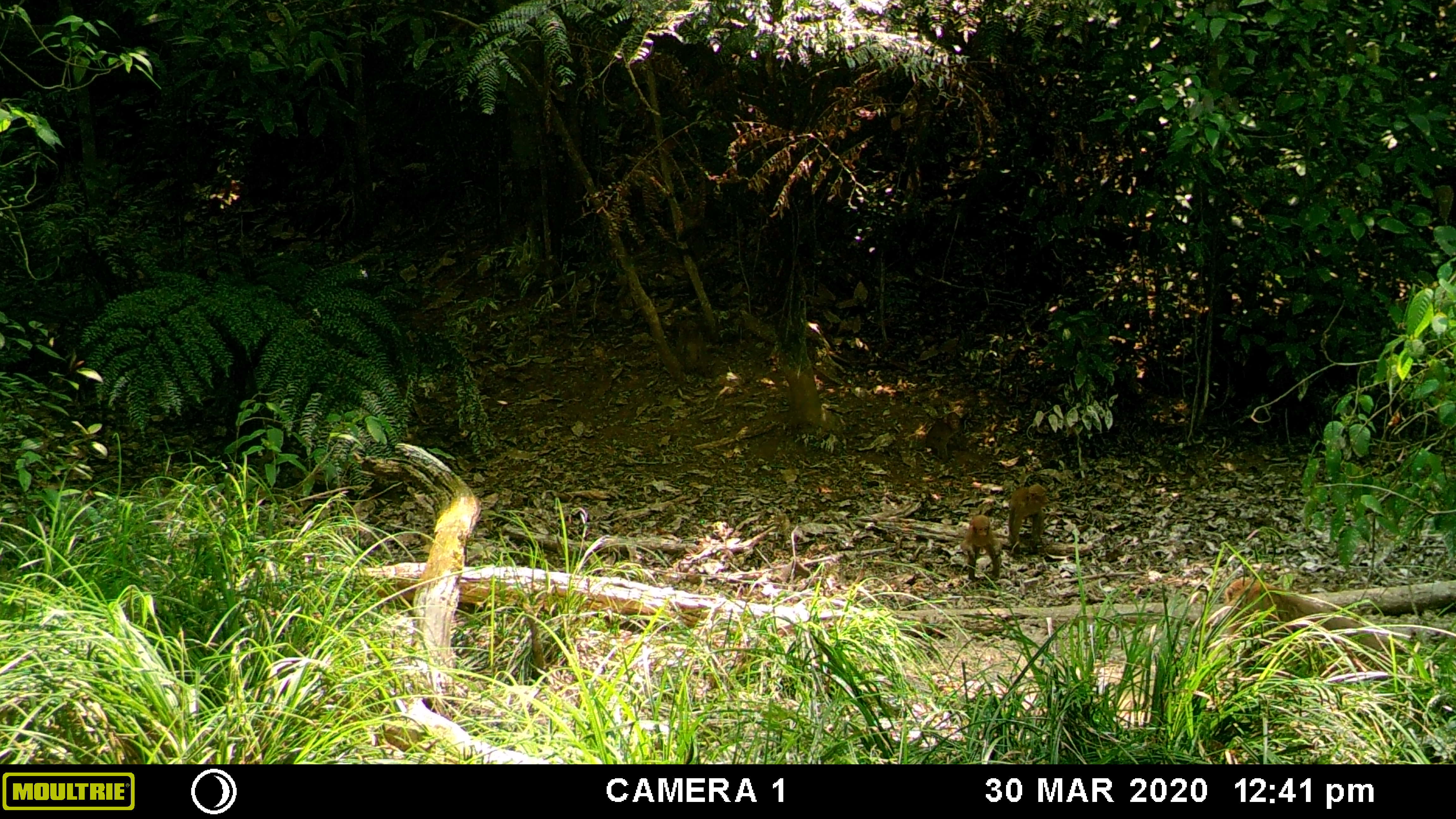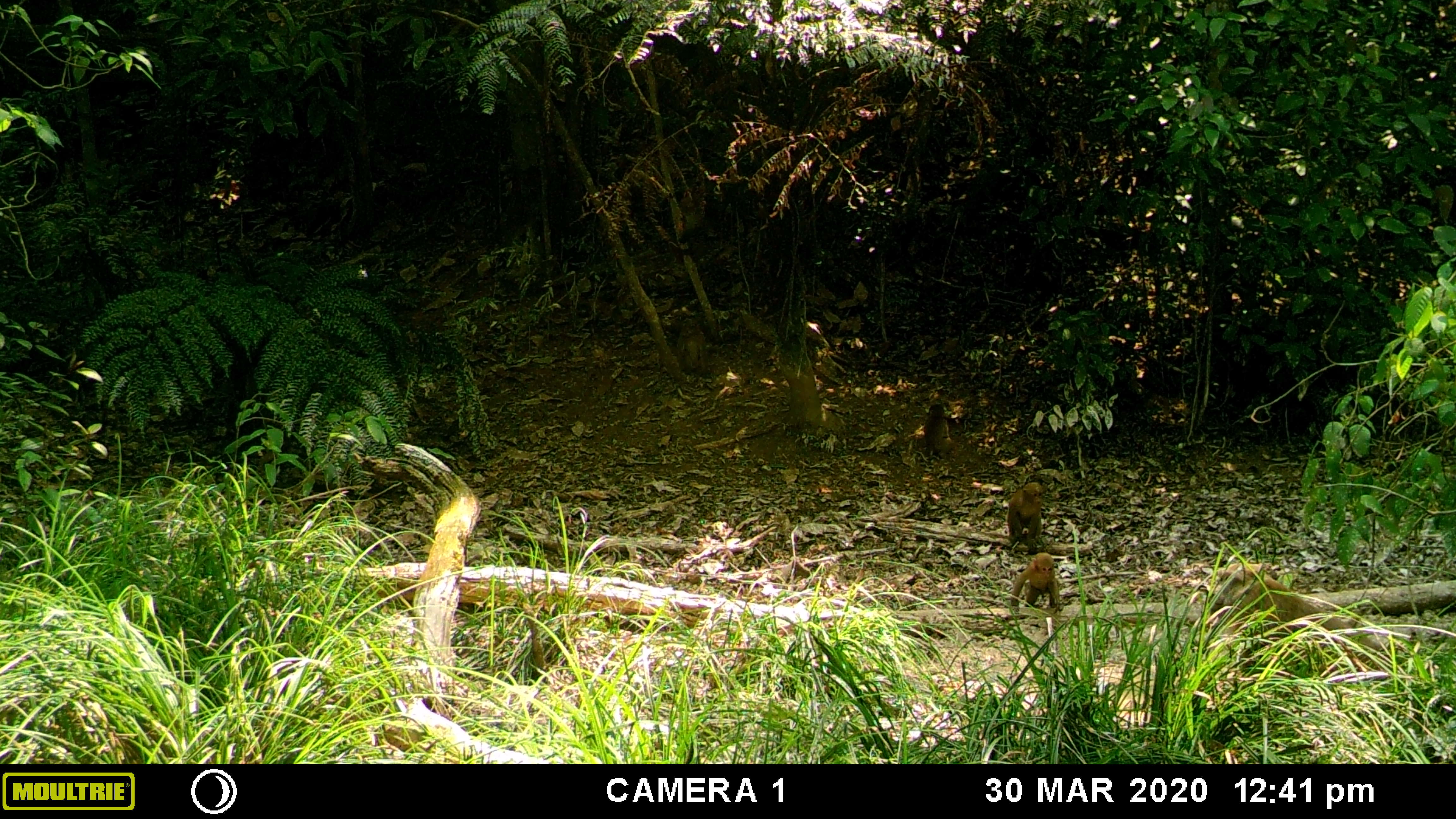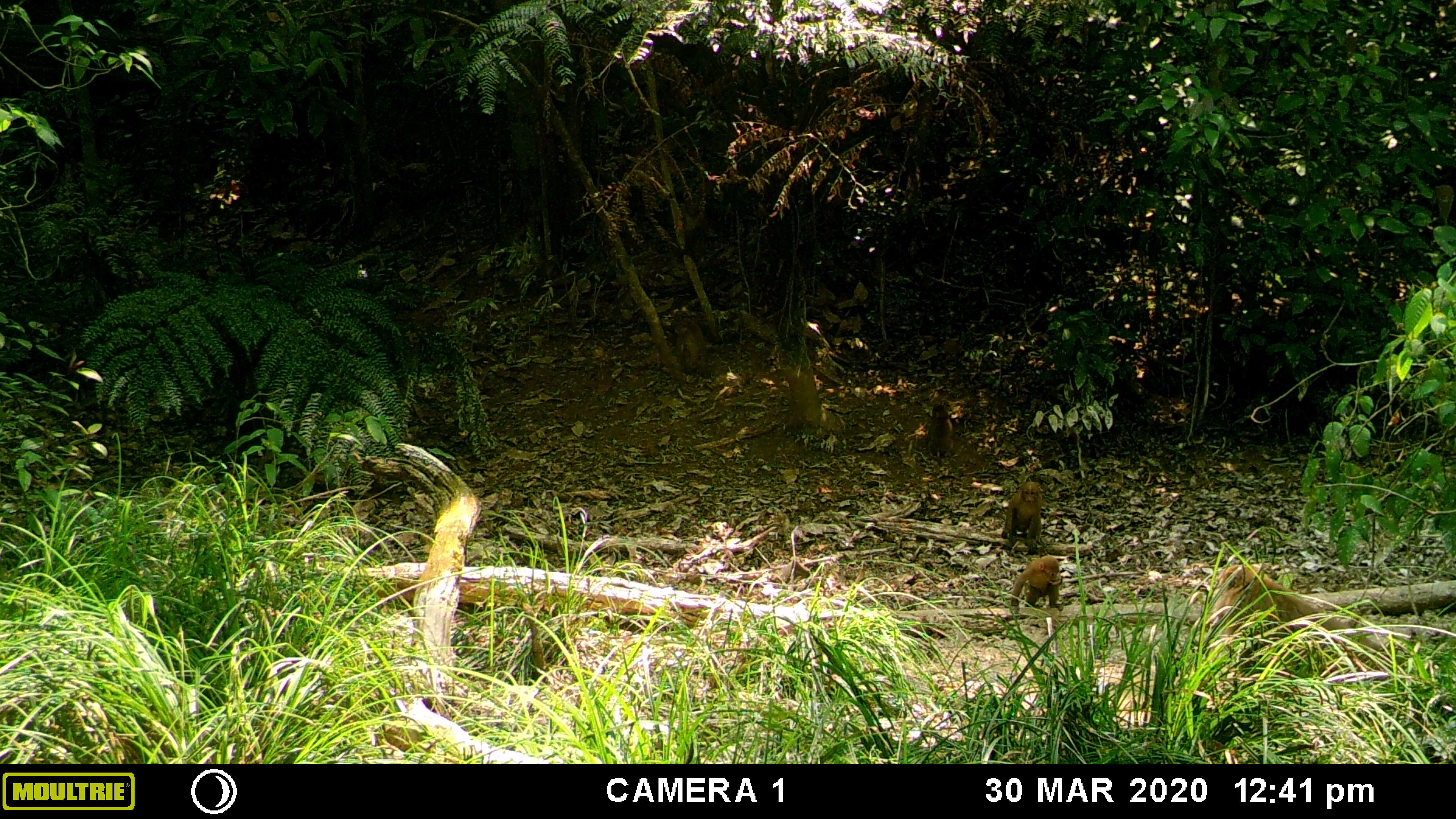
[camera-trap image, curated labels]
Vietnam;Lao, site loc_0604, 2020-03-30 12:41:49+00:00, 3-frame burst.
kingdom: Animalia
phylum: Chordata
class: Mammalia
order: Primates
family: Cercopithecidae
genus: Macaca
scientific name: Macaca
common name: macaques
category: assam or rhesus macaque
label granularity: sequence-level